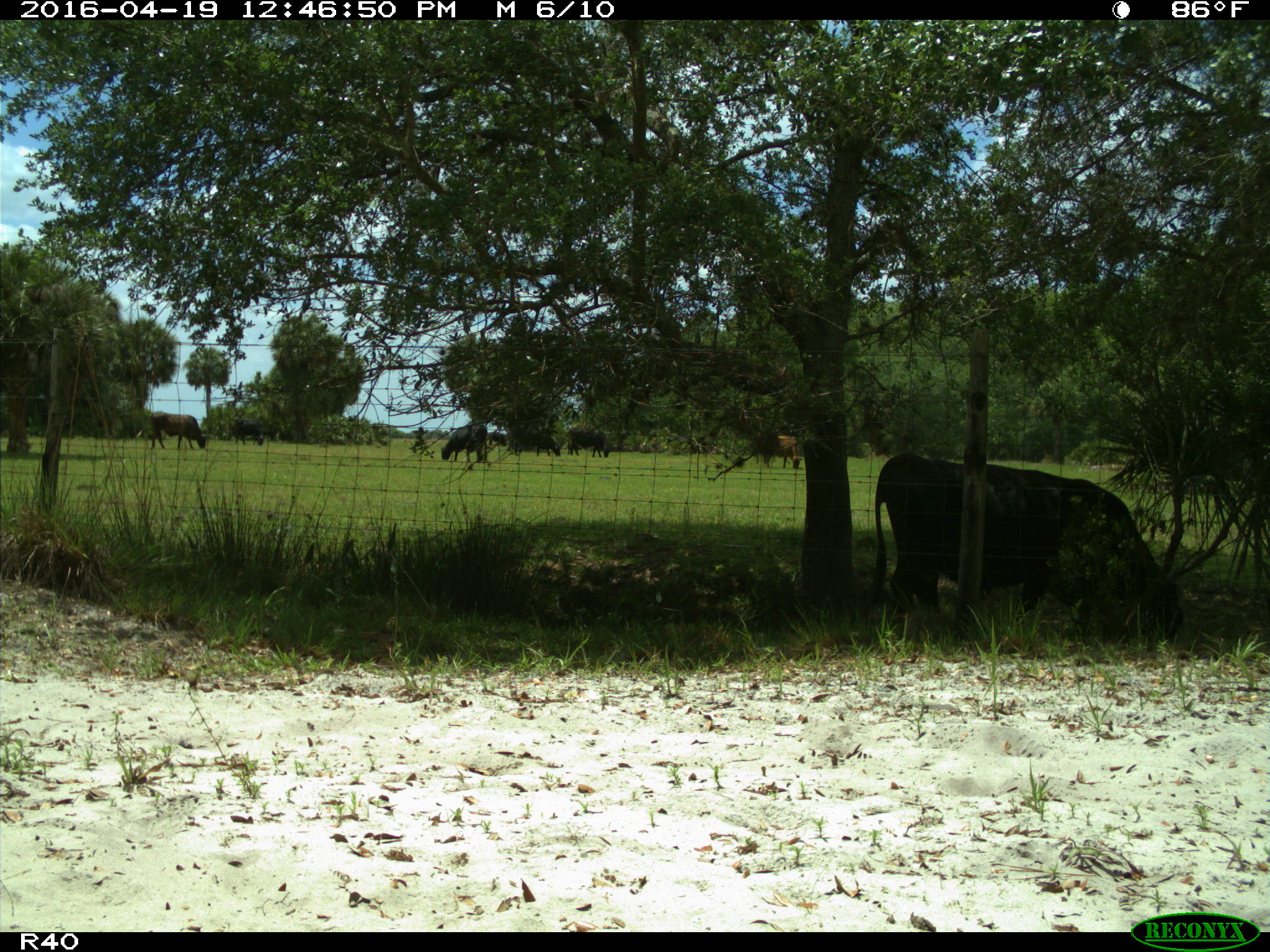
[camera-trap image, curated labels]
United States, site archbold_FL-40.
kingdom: Animalia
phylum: Chordata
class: Mammalia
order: Artiodactyla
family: Bovidae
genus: Bos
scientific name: Bos taurus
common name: domestic cow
Bos taurus (domestic cow).